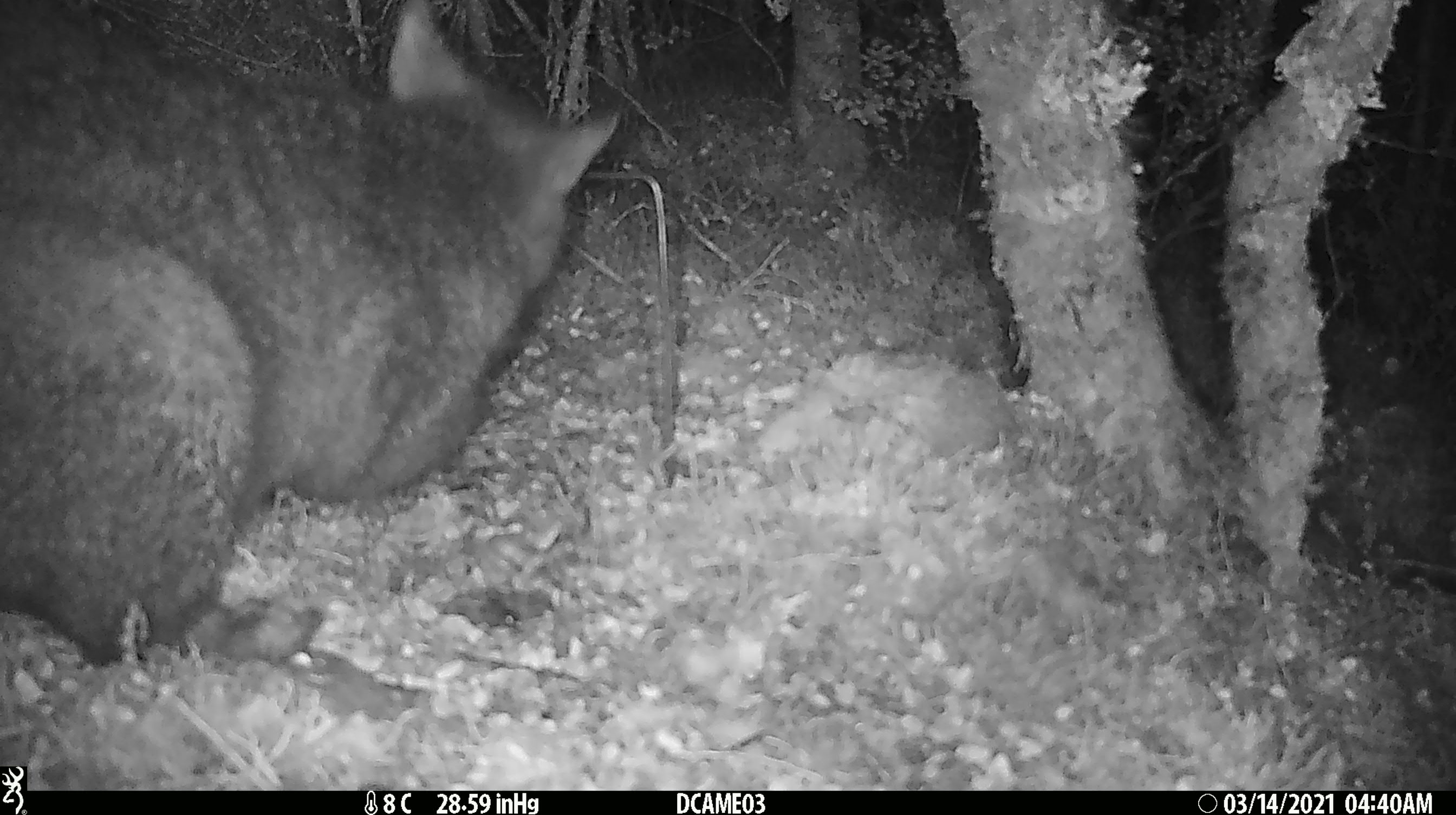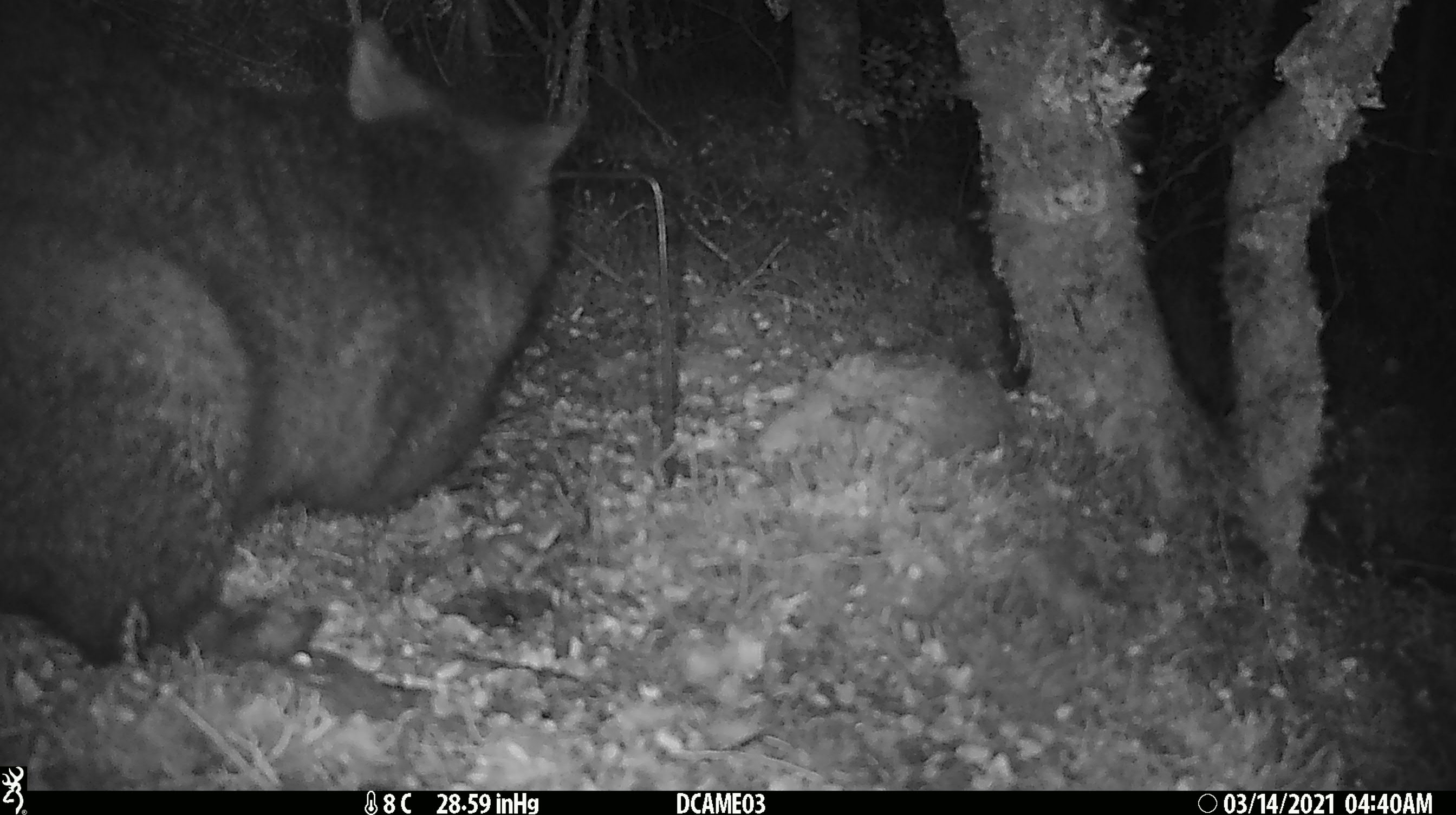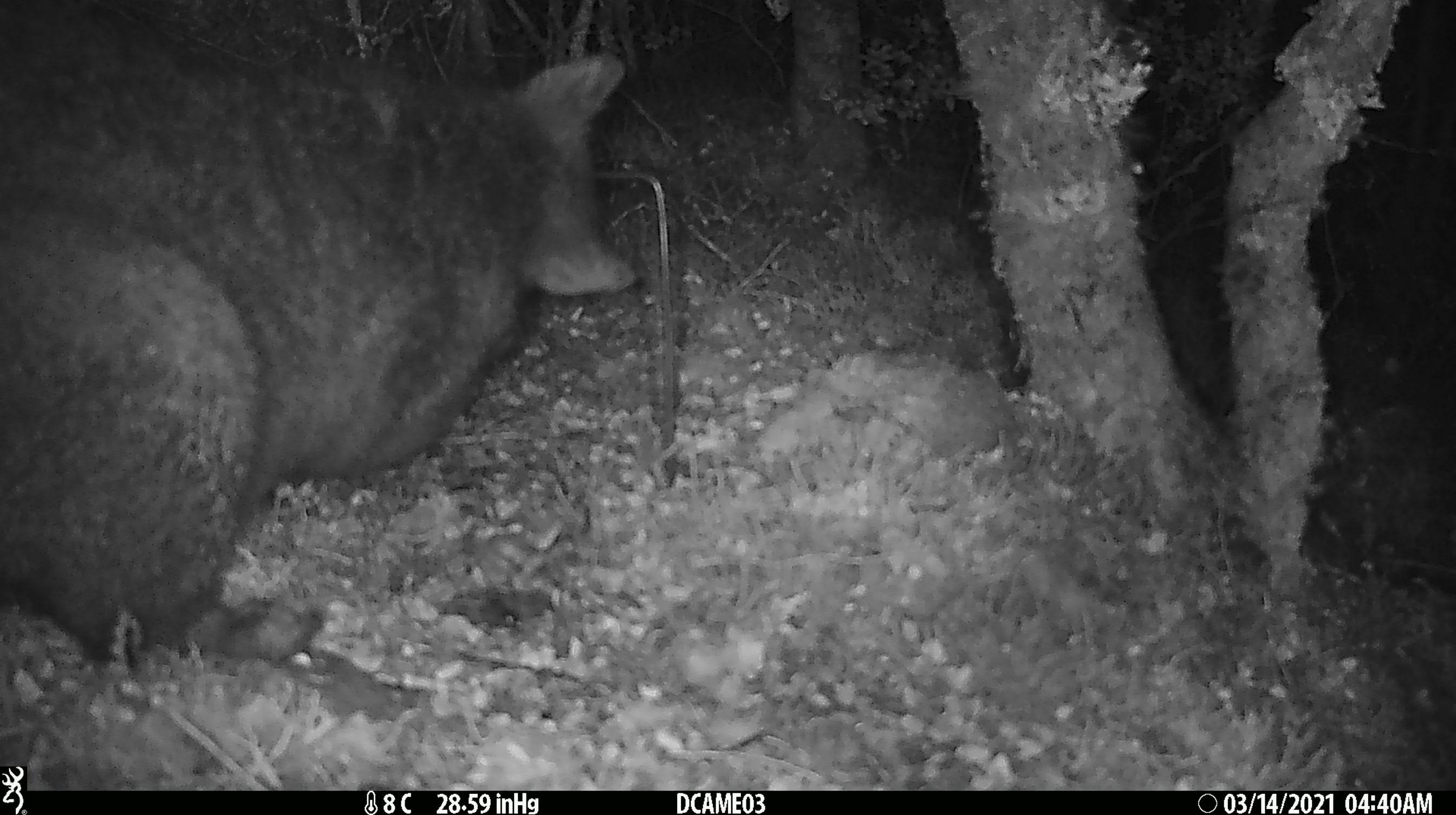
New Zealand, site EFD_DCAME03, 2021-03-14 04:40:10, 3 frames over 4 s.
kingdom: Animalia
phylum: Chordata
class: Mammalia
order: Diprotodontia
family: Phalangeridae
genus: Trichosurus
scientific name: Trichosurus vulpecula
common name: common brushtail possum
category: possum